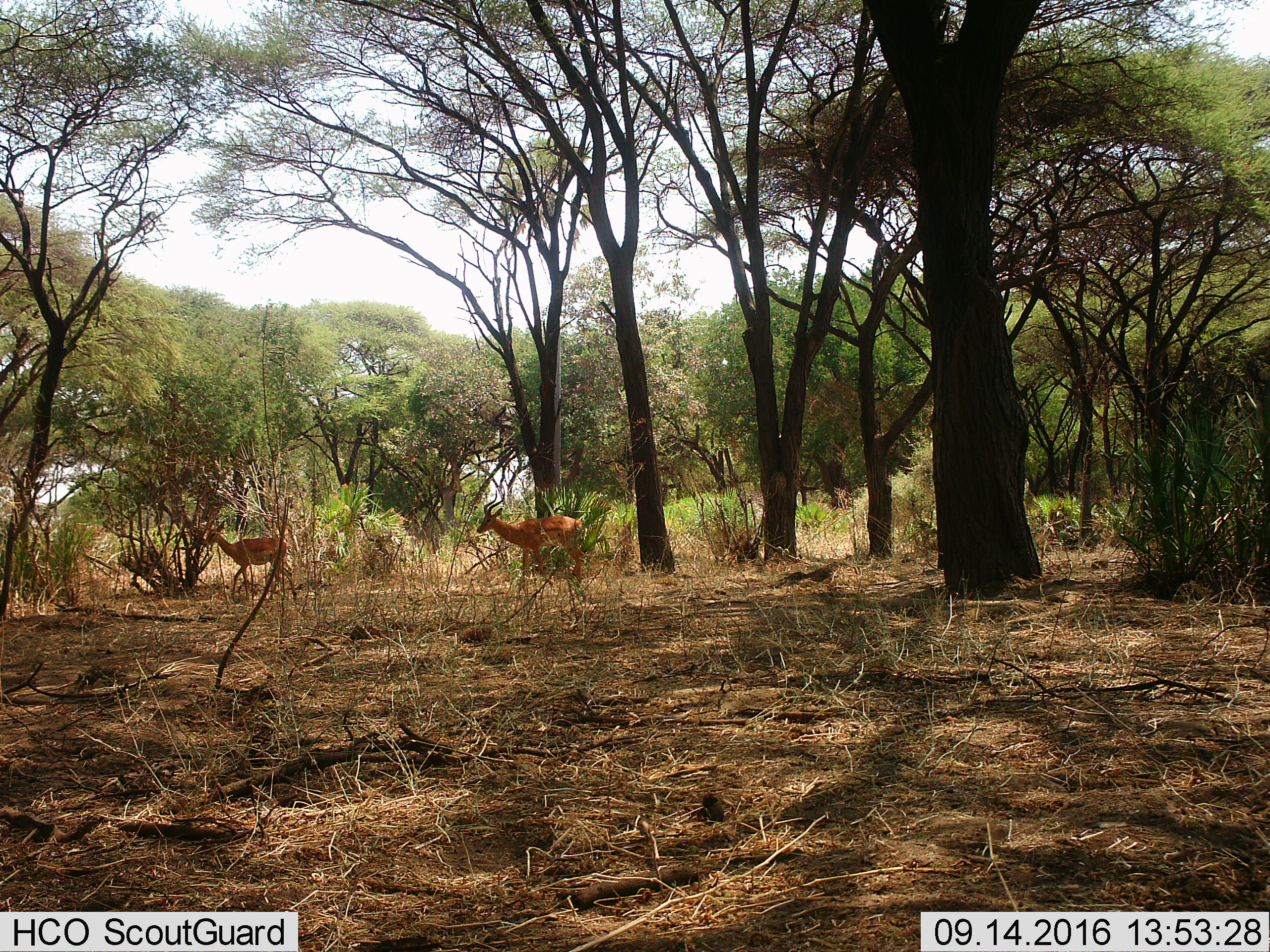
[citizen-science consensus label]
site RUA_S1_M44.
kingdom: Animalia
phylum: Chordata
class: Mammalia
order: Artiodactyla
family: Bovidae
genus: Aepyceros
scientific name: Aepyceros melampus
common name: impala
Impala (Aepyceros melampus), count 2. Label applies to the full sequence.